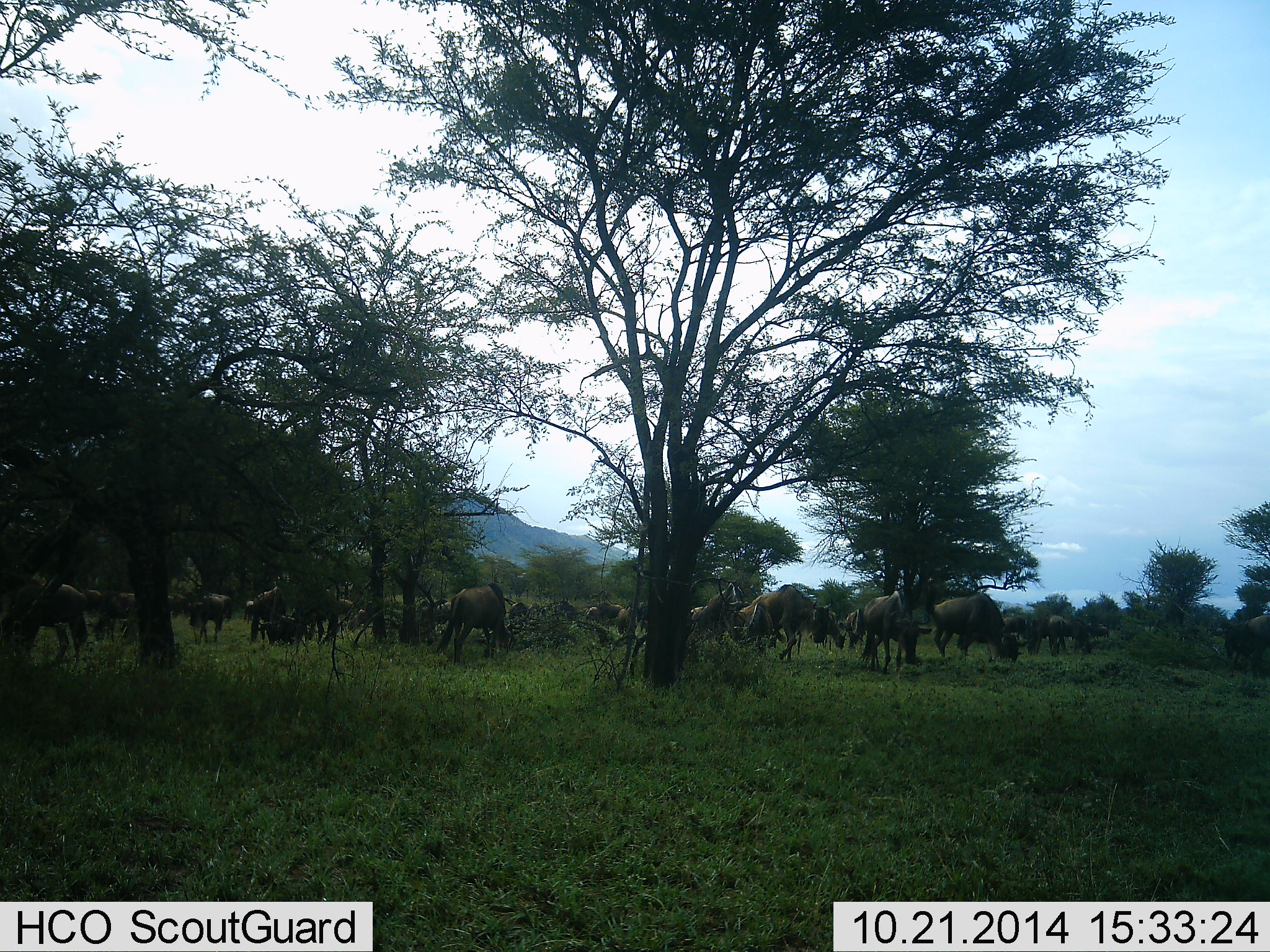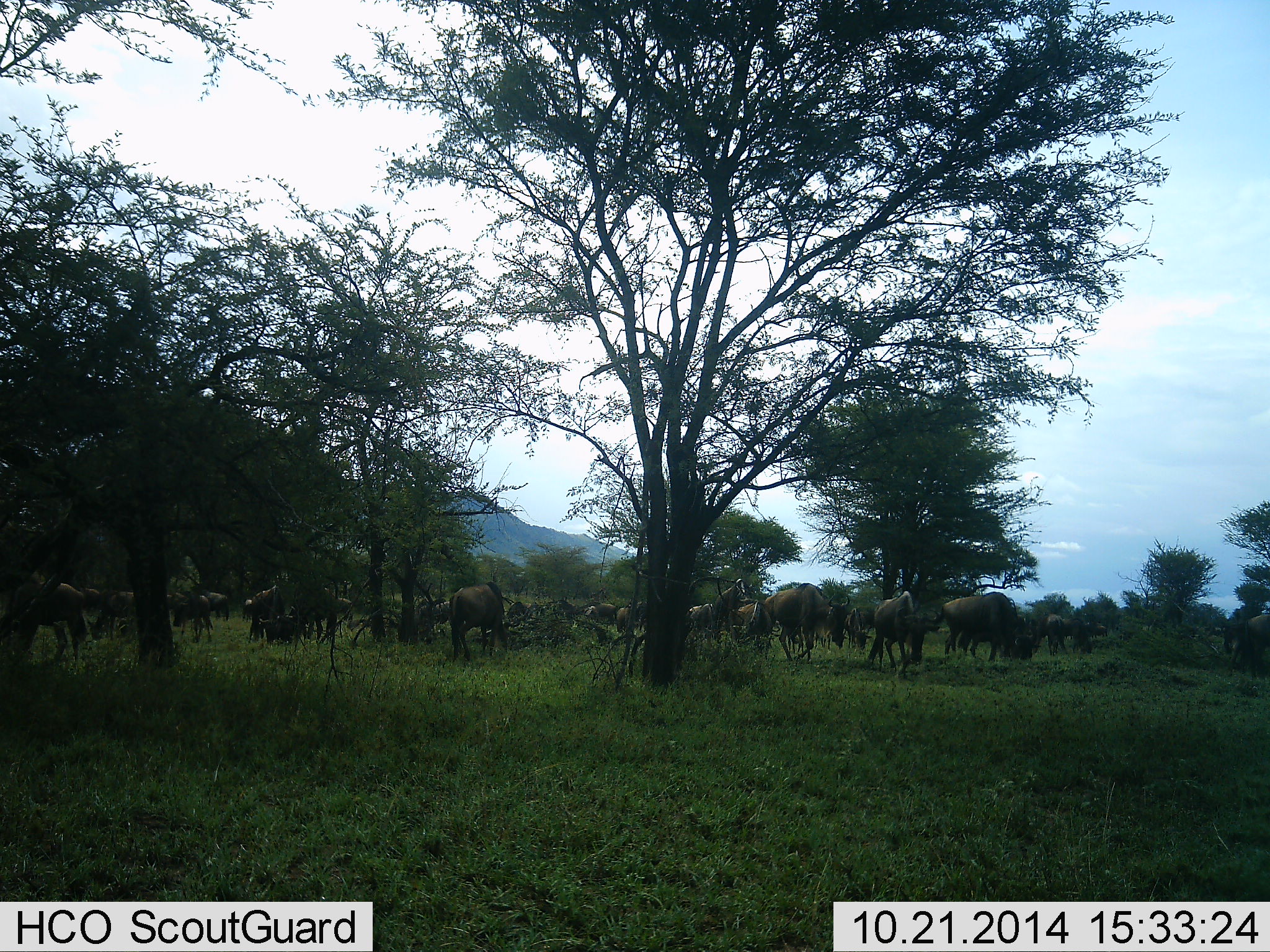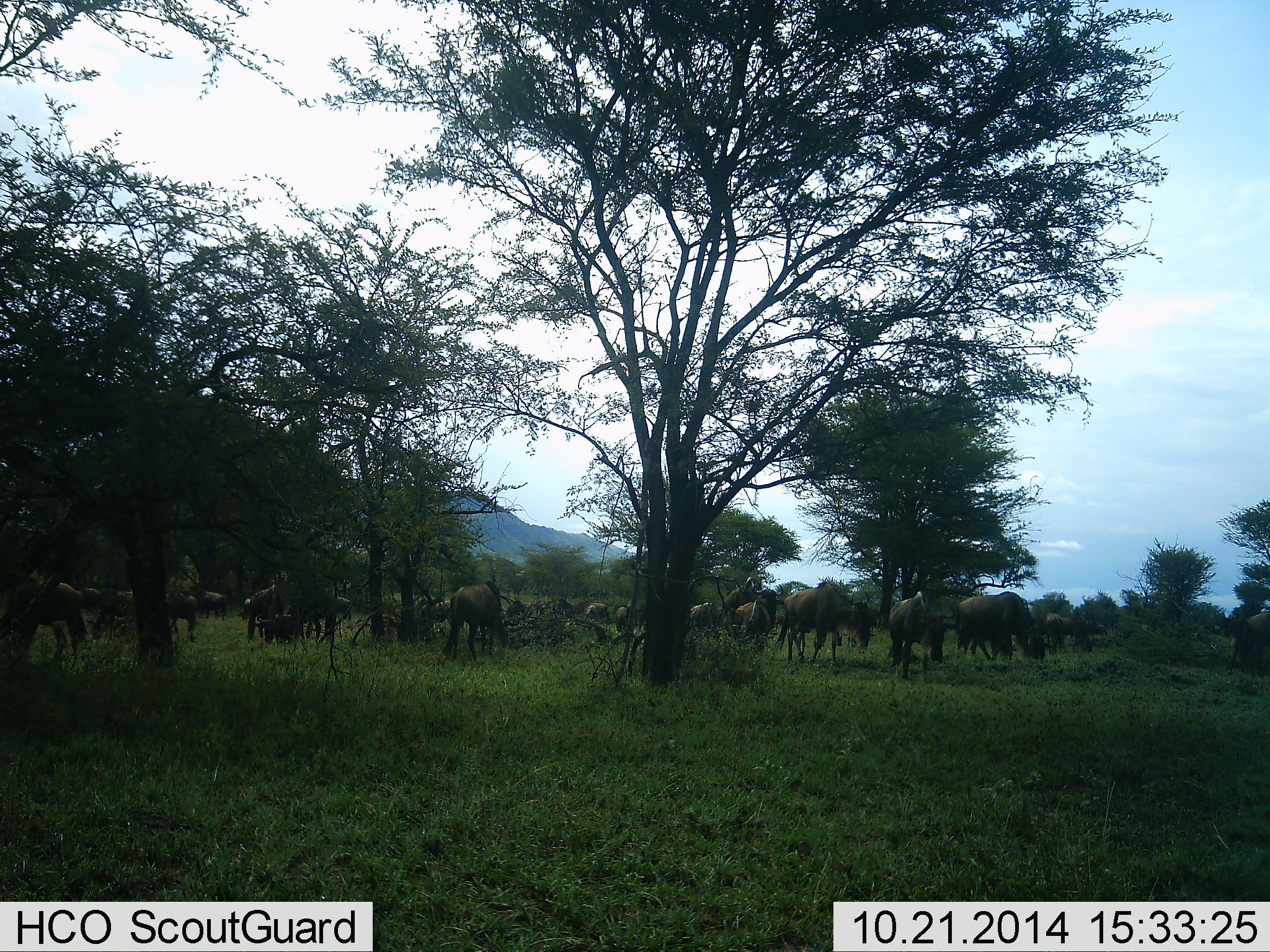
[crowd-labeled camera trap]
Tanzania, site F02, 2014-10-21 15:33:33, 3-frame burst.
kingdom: Animalia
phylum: Chordata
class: Mammalia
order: Artiodactyla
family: Bovidae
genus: Connochaetes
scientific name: Connochaetes taurinus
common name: blue wildebeest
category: wildebeest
Wildebeest (blue wildebeest) (Connochaetes taurinus), count 11-50. Behavior (volunteer vote fractions): standing 40%, resting 0%, moving 70%, interacting 0%. Young present (vote fraction): 0%. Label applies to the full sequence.